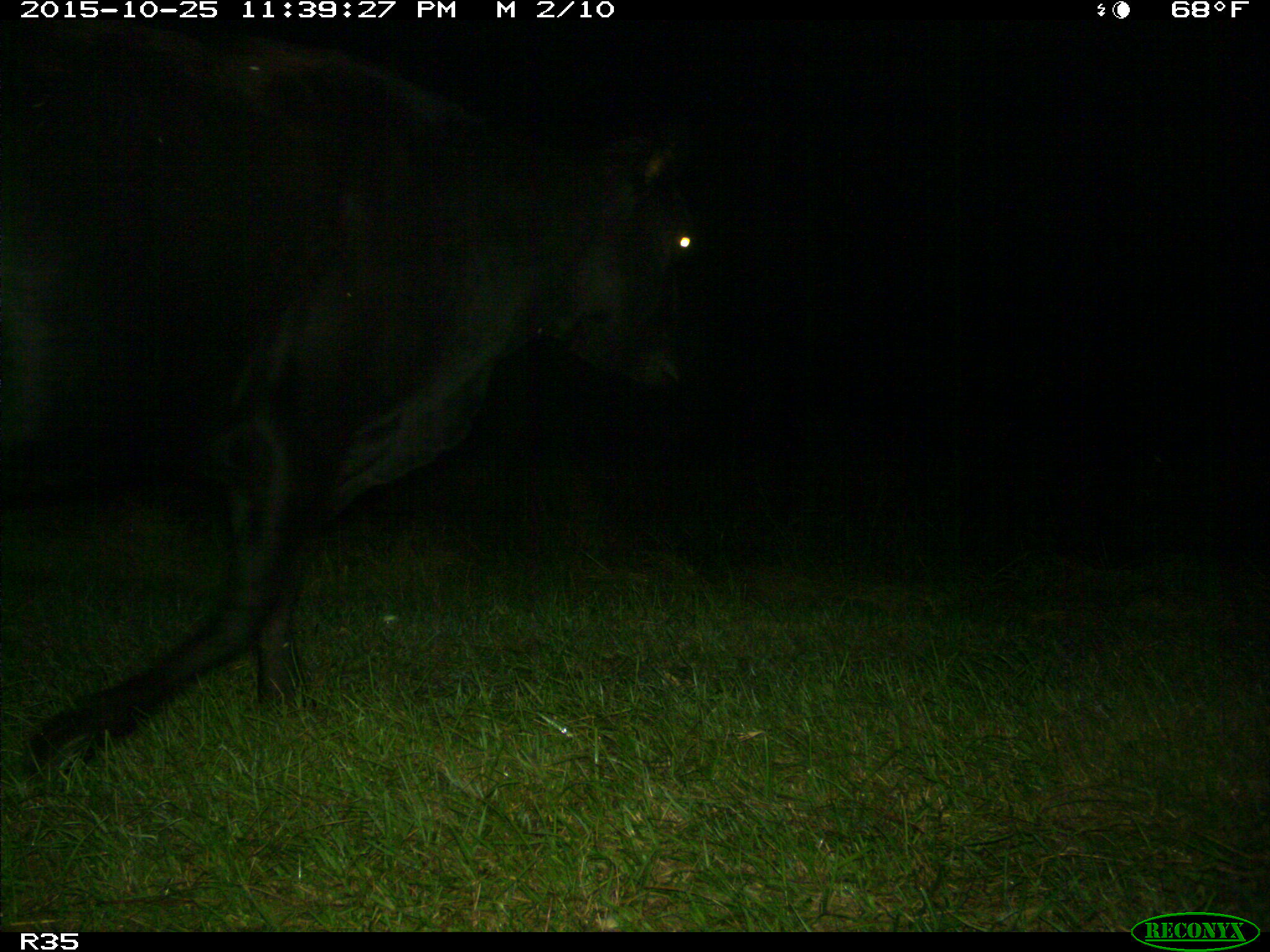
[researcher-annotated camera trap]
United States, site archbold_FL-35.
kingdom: Animalia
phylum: Chordata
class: Mammalia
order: Artiodactyla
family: Bovidae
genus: Bos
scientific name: Bos taurus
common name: domestic cow